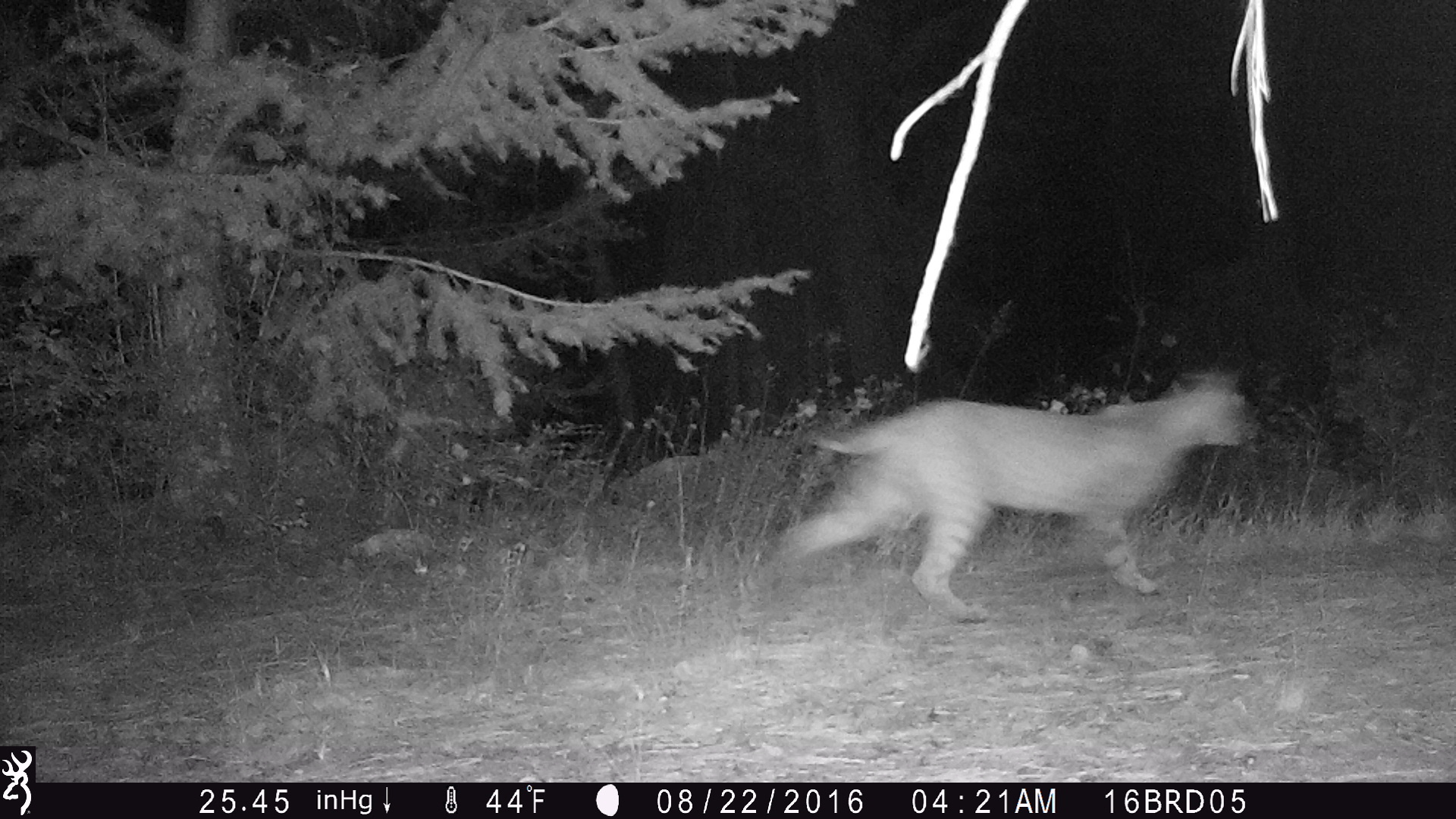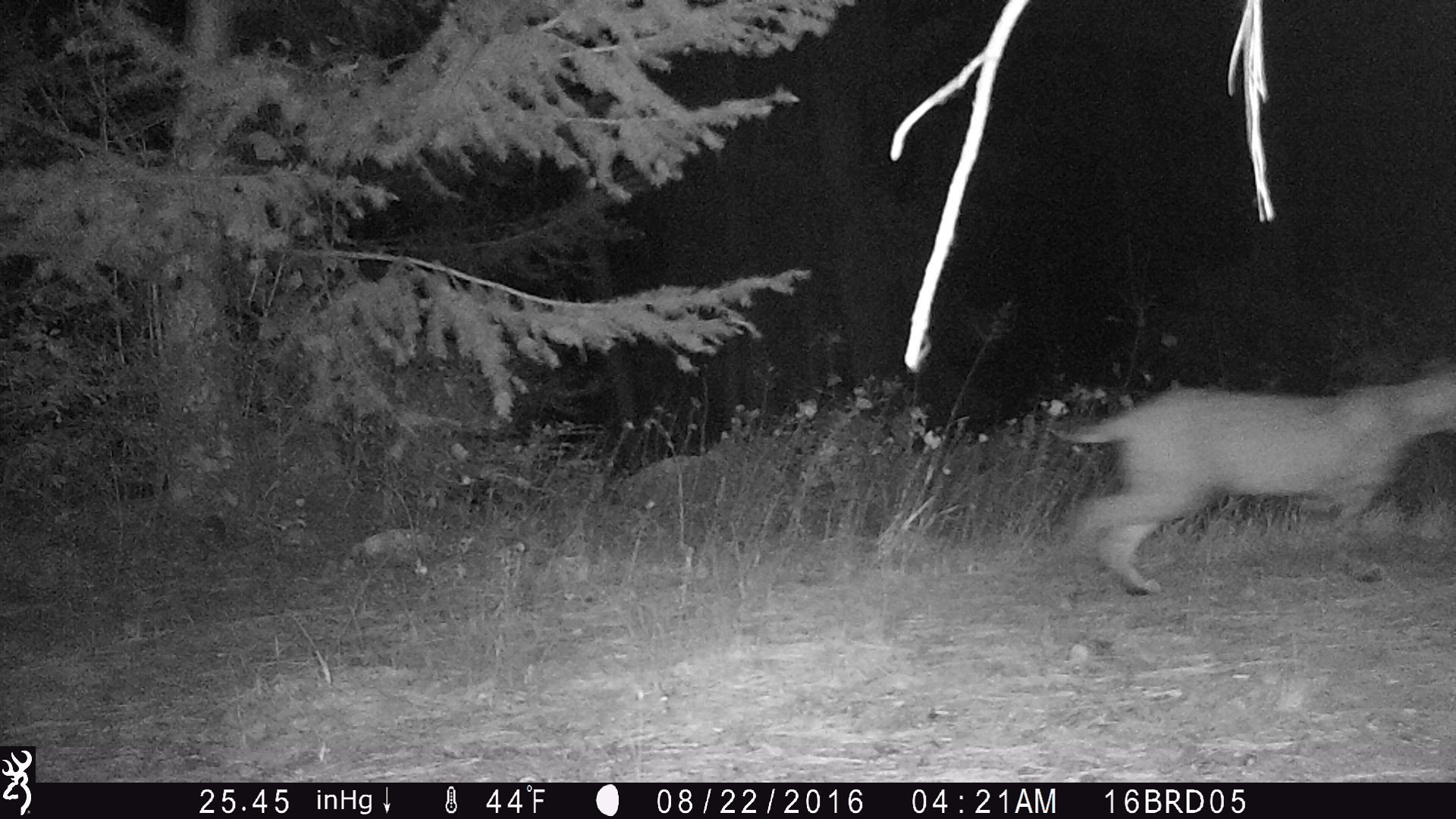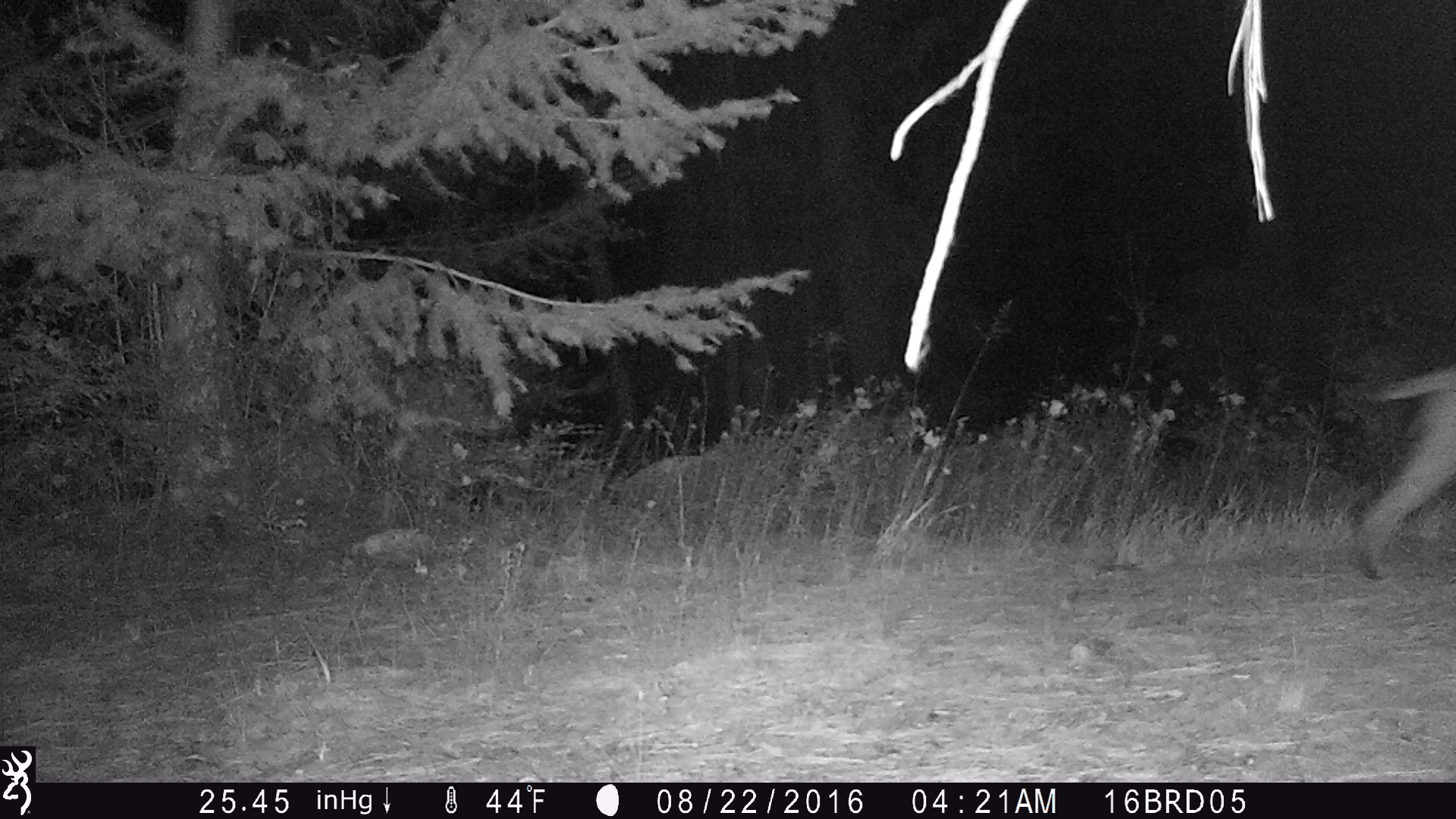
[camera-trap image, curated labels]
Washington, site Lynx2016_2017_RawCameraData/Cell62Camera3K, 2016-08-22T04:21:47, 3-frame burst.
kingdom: Animalia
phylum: Chordata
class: Mammalia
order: Carnivora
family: Felidae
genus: Lynx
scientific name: Lynx rufus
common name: bobcat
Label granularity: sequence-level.